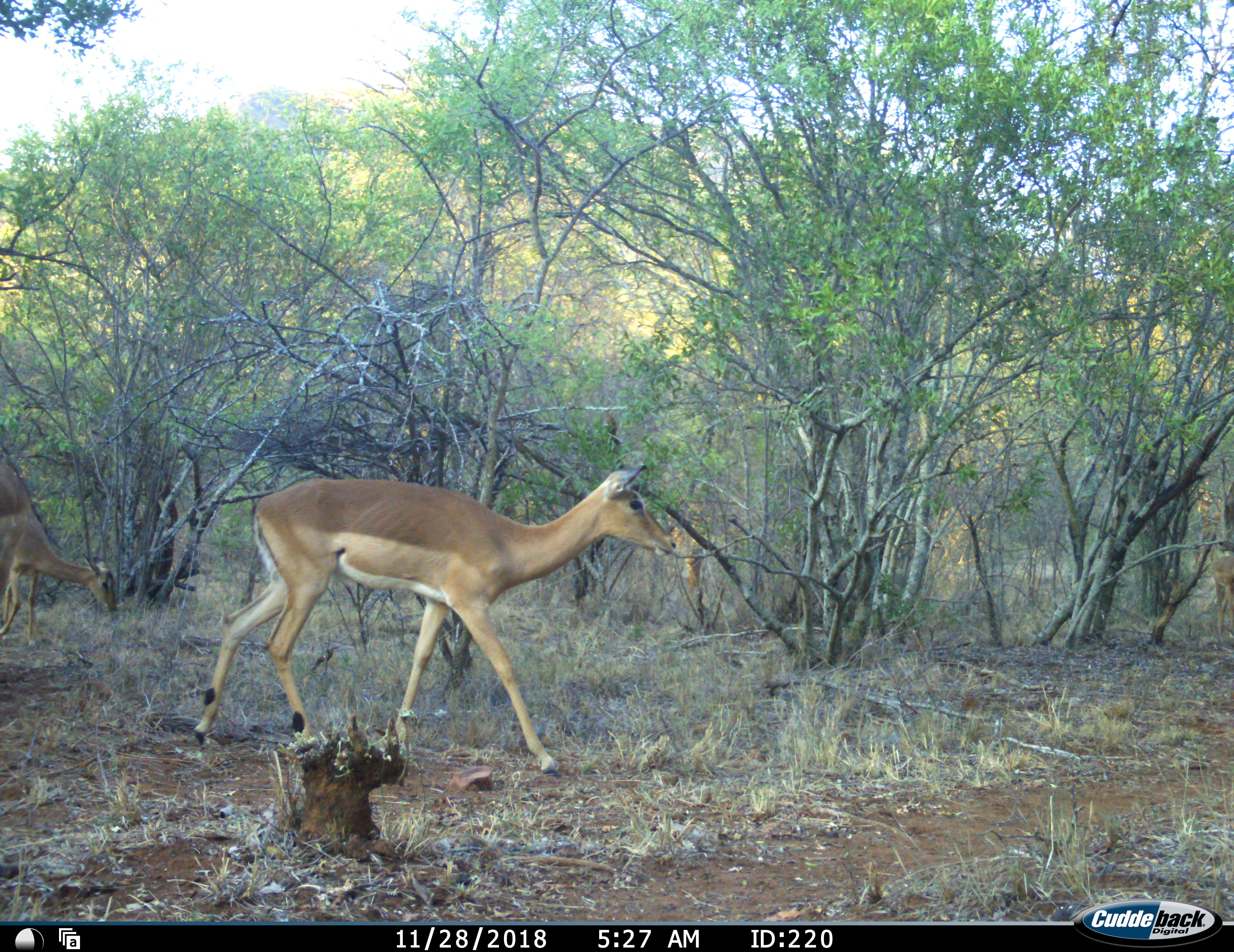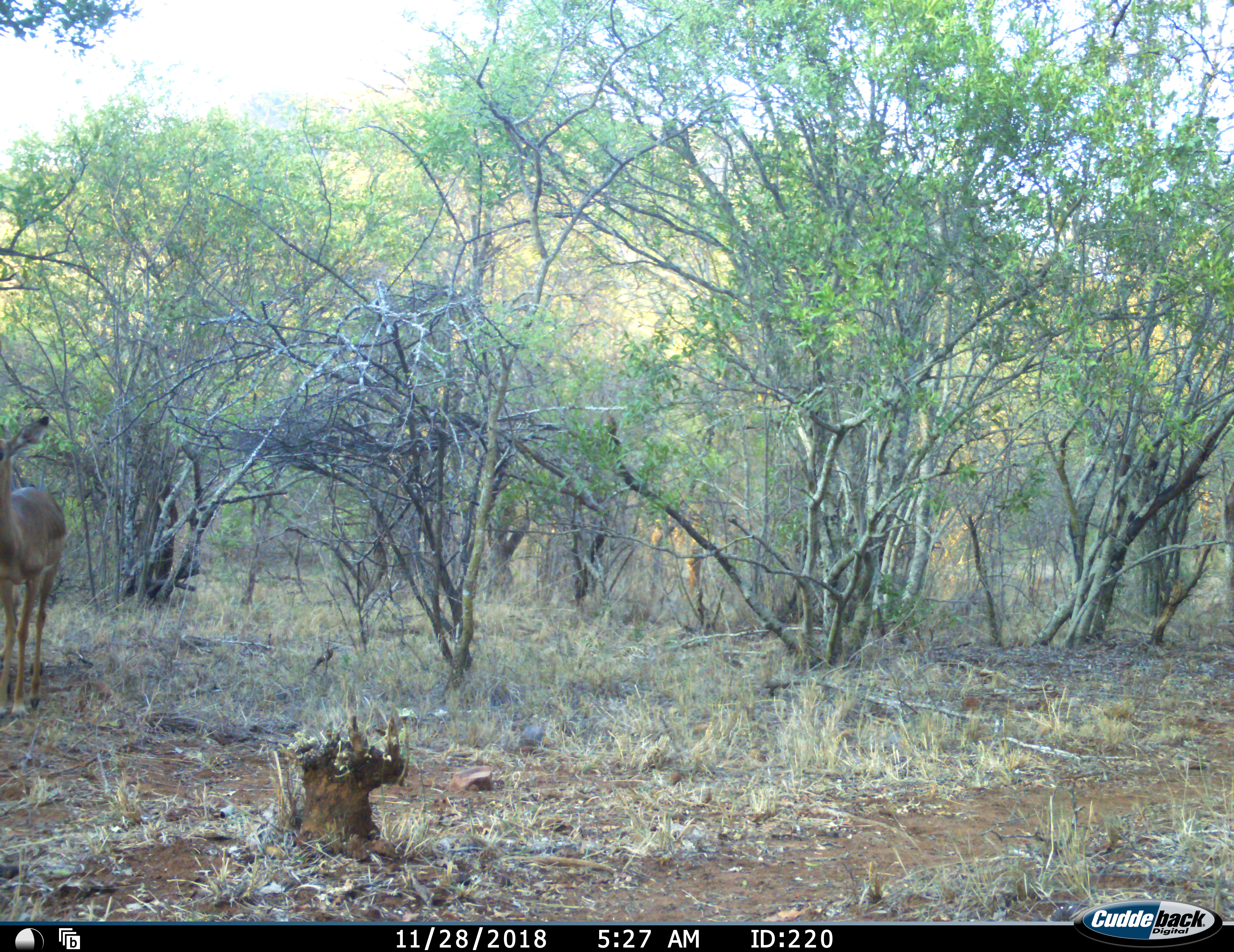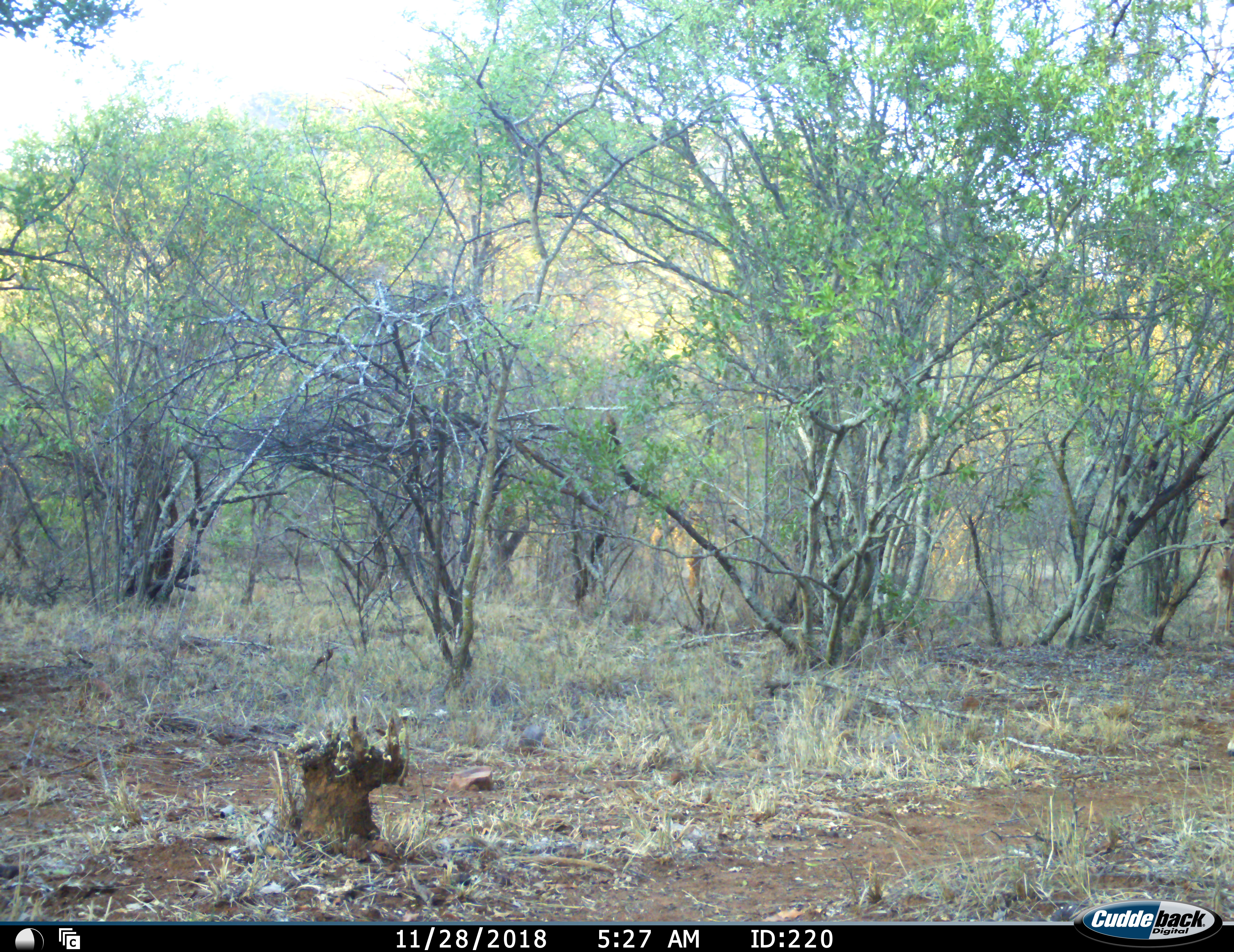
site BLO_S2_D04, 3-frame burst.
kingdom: Animalia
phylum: Chordata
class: Mammalia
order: Artiodactyla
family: Bovidae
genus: Aepyceros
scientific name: Aepyceros melampus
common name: impala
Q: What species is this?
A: Impala (Aepyceros melampus).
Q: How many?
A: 2.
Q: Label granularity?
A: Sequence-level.